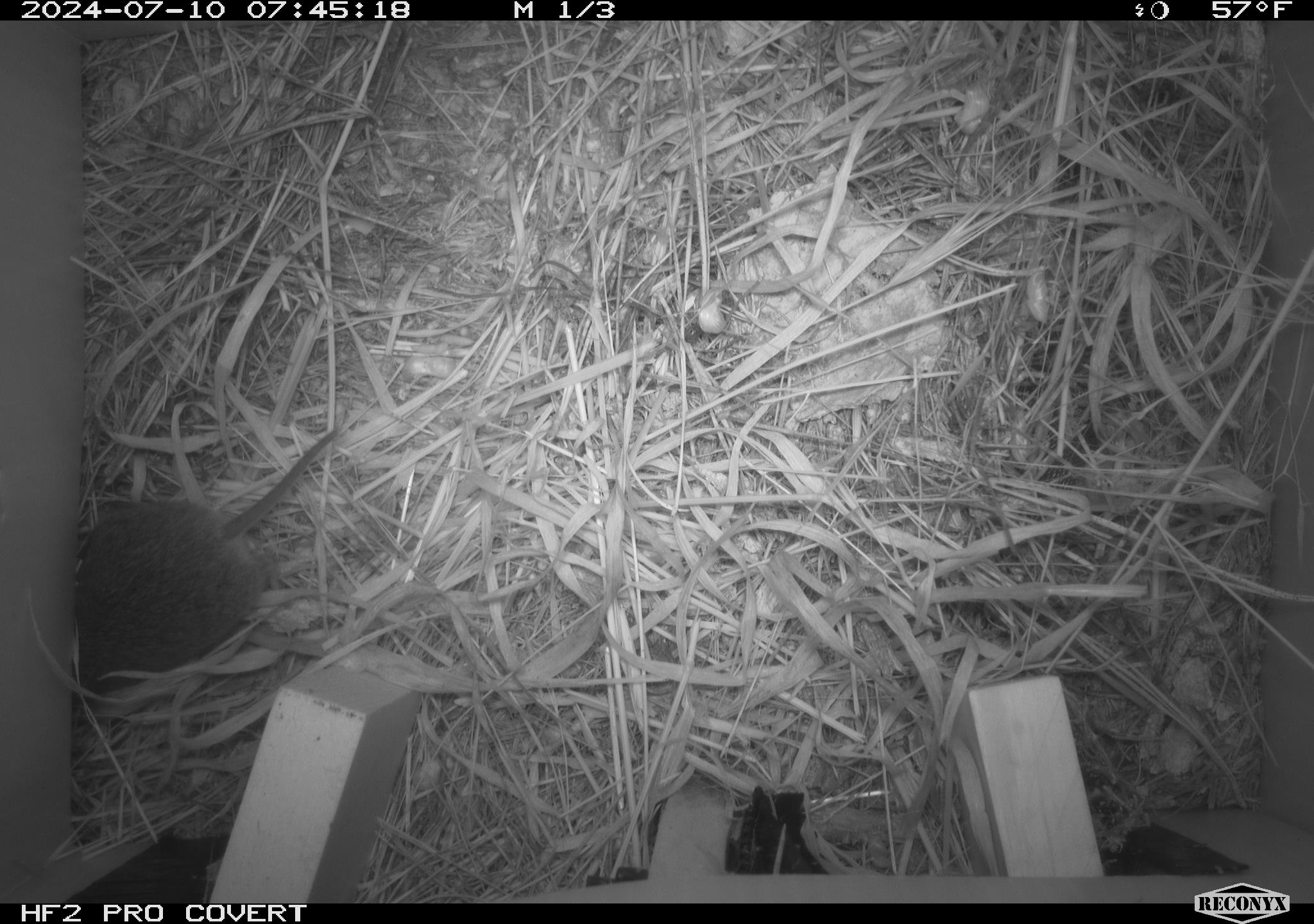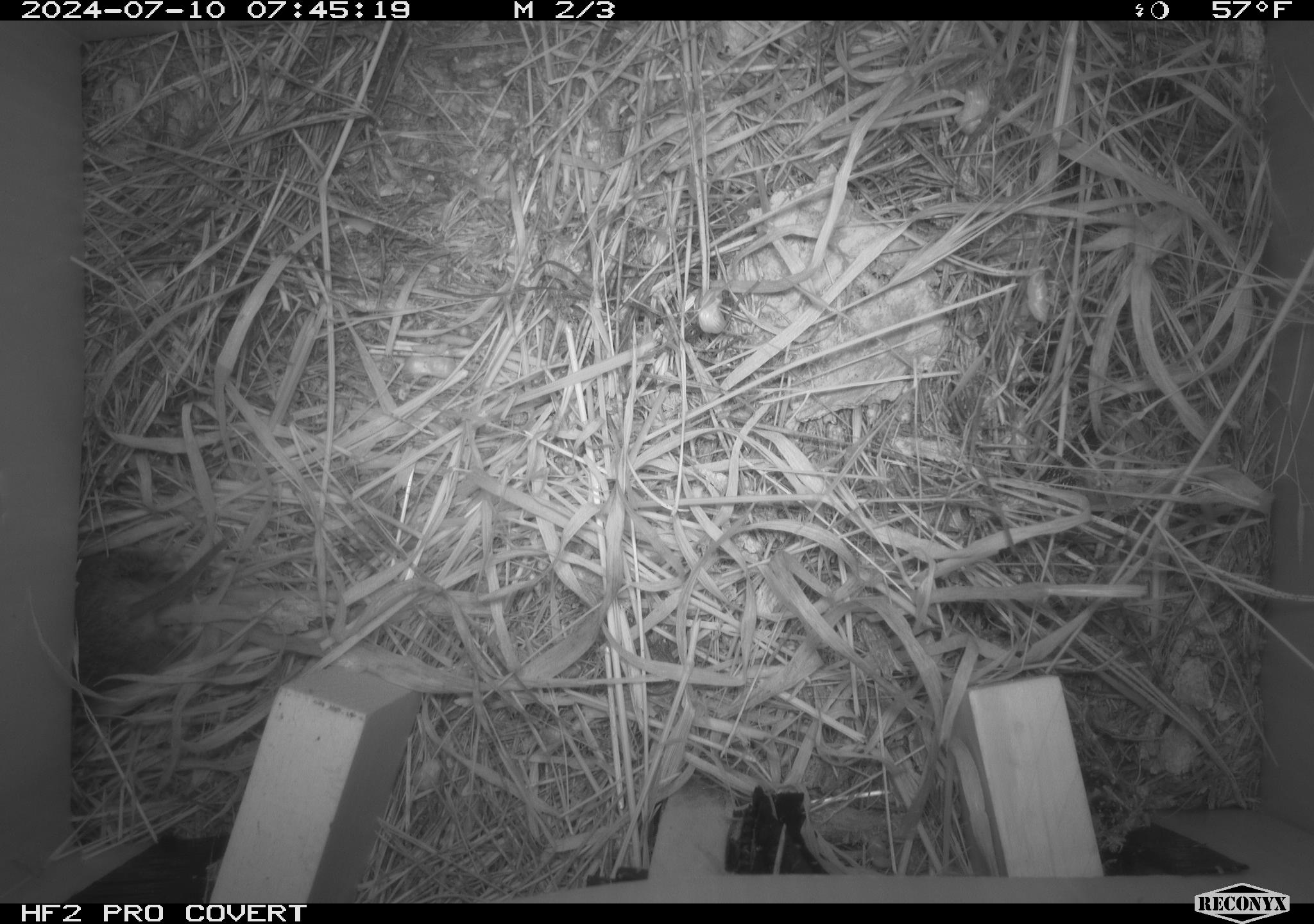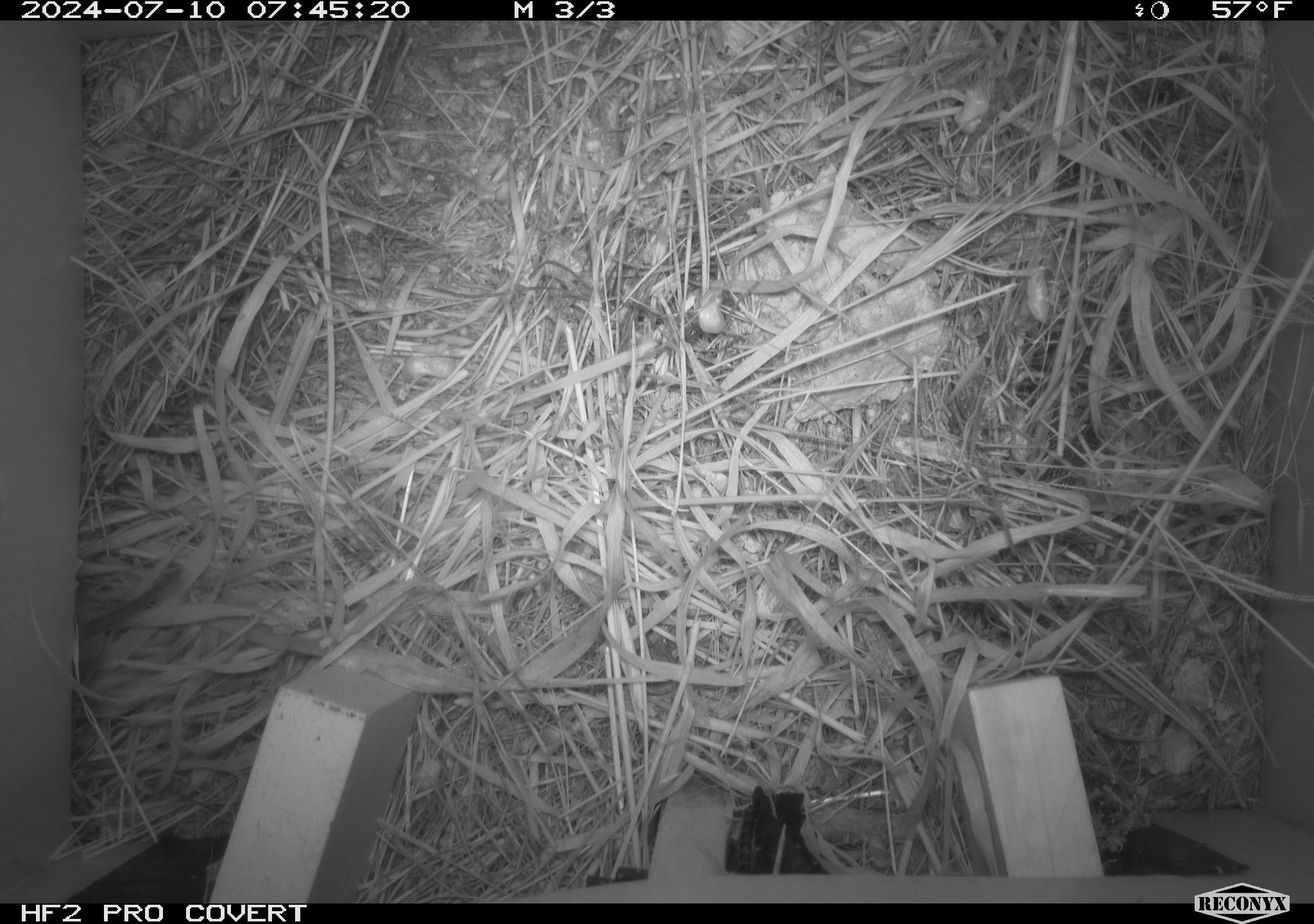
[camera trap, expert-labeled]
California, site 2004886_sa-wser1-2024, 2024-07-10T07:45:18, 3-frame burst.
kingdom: Animalia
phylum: Chordata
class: Mammalia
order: Rodentia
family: Cricetidae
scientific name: Arvicolinae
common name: voles, lemmings, and muskrats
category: arvicolinae subfamily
Arvicolinae subfamily (voles, lemmings, and muskrats) (Arvicolinae).